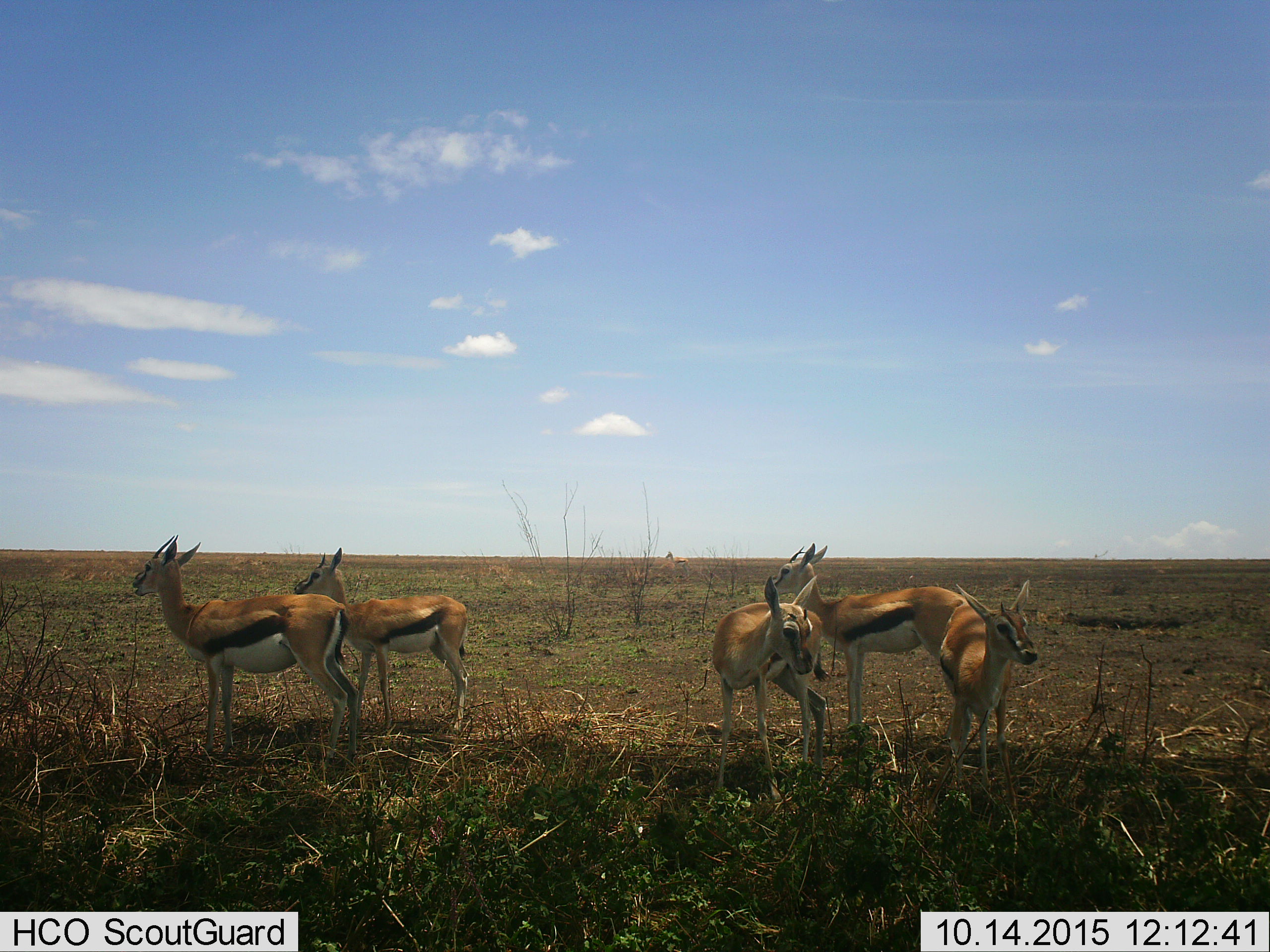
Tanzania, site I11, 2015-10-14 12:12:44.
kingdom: Animalia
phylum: Chordata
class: Mammalia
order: Artiodactyla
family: Bovidae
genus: Eudorcas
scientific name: Eudorcas thomsonii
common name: thomson's gazelle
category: gazellethomsons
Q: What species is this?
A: Gazellethomsons (thomson's gazelle) (Eudorcas thomsonii).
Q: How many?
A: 6.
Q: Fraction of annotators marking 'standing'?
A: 100%.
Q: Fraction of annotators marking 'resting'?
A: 0%.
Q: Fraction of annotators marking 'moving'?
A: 0%.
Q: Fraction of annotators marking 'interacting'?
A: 10%.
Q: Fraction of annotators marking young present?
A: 20%.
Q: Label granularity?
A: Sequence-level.